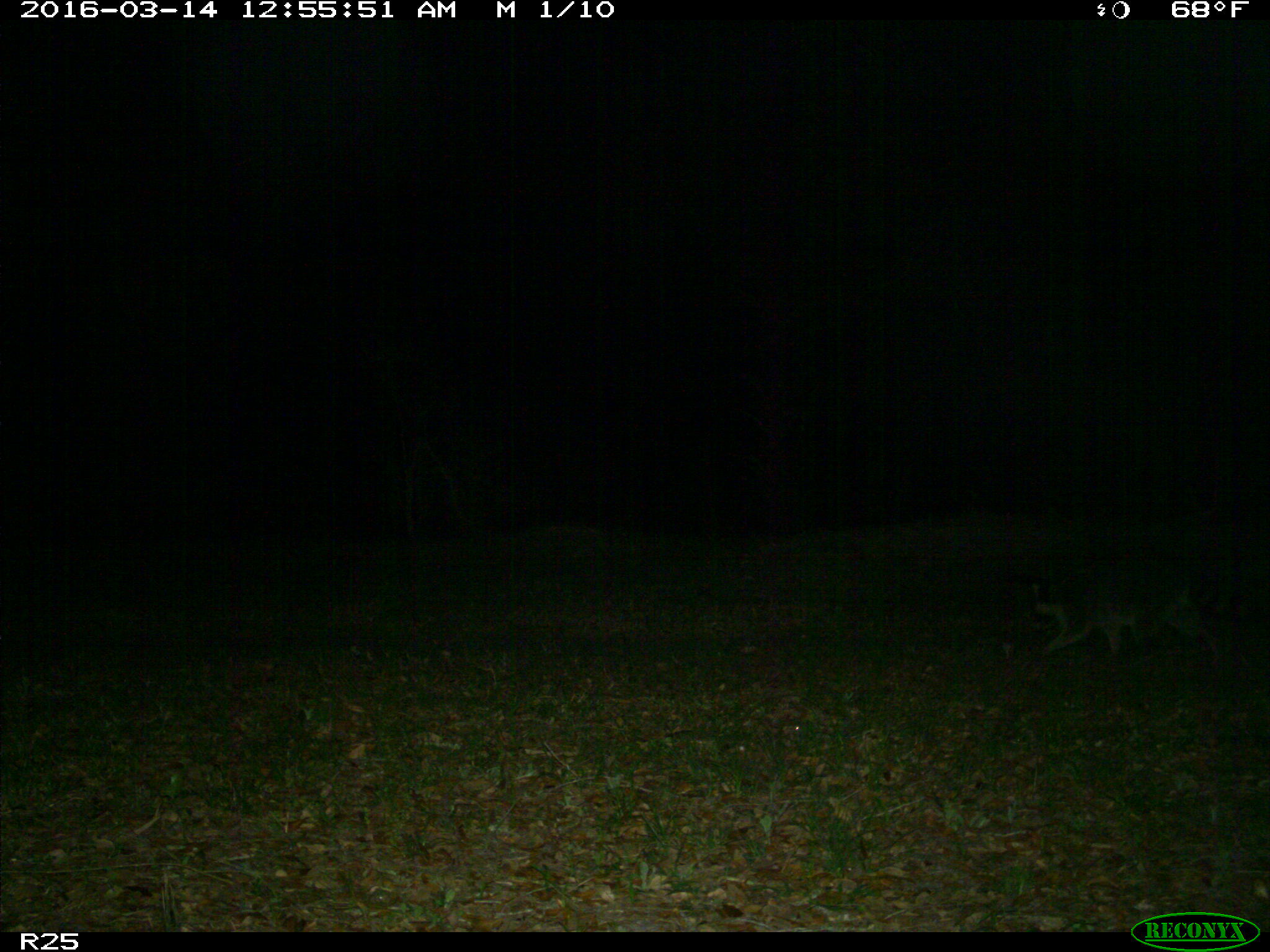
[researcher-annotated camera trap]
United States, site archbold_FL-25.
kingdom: Animalia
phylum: Chordata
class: Mammalia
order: Carnivora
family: Procyonidae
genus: Procyon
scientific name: Procyon lotor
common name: common raccoon